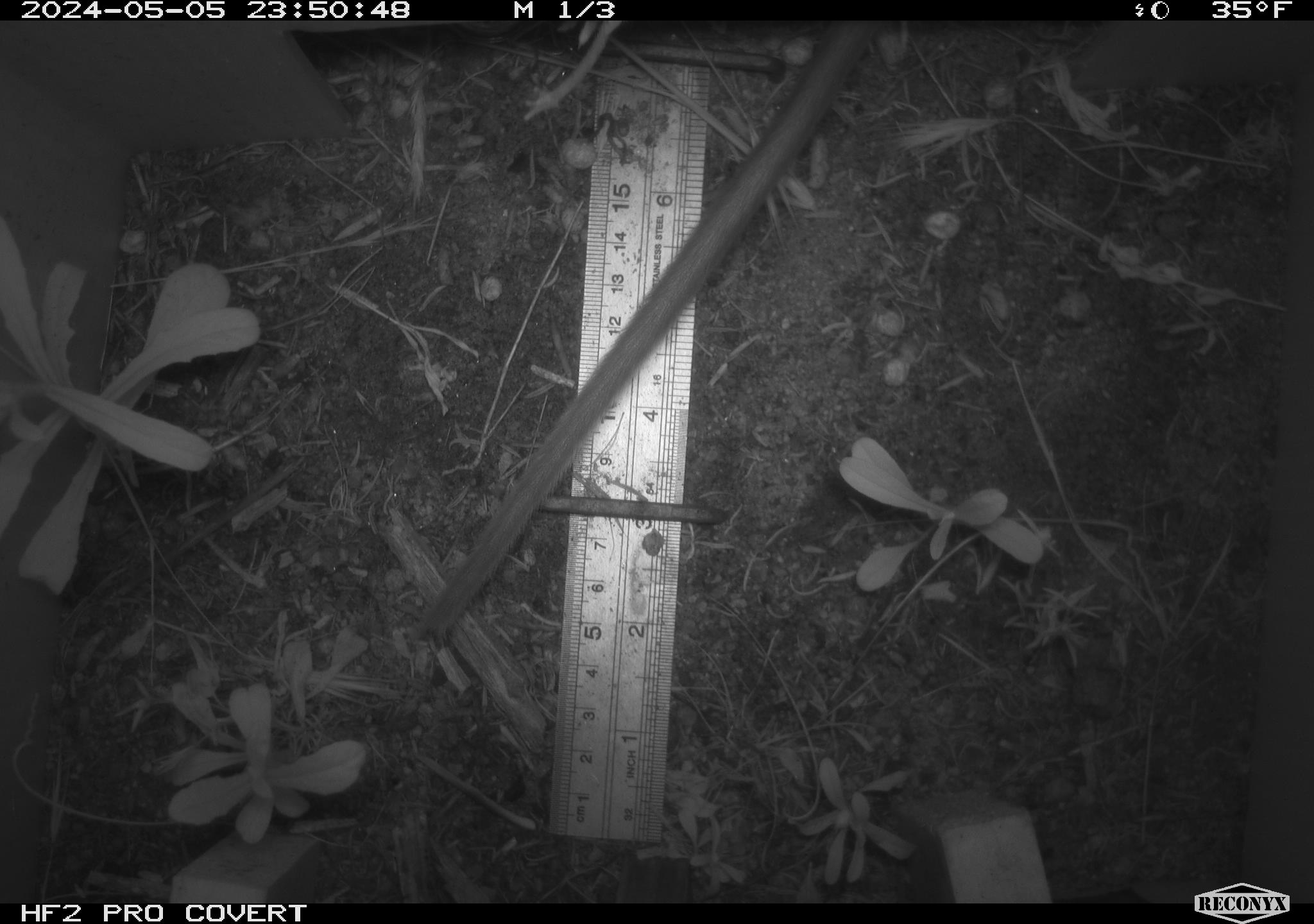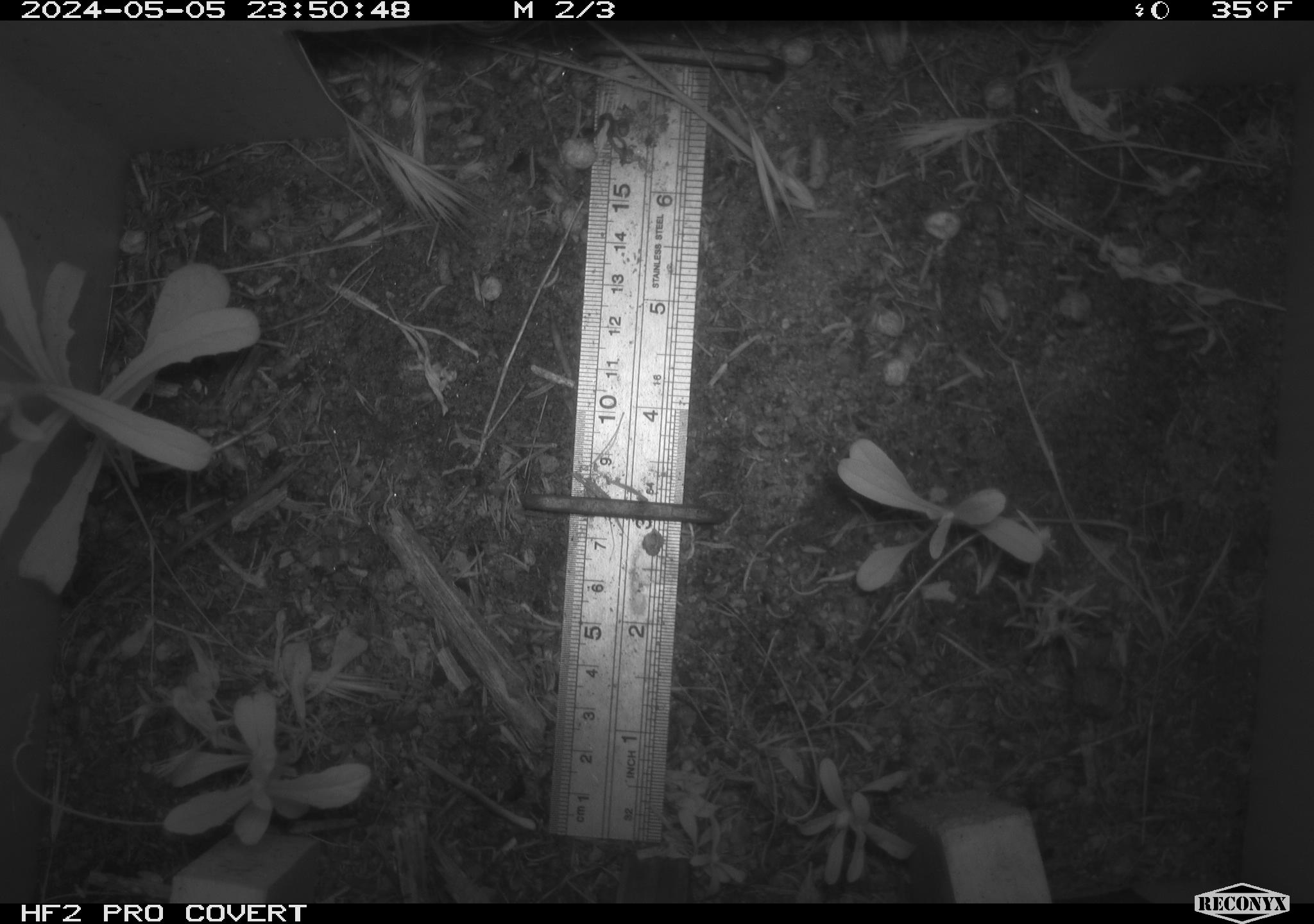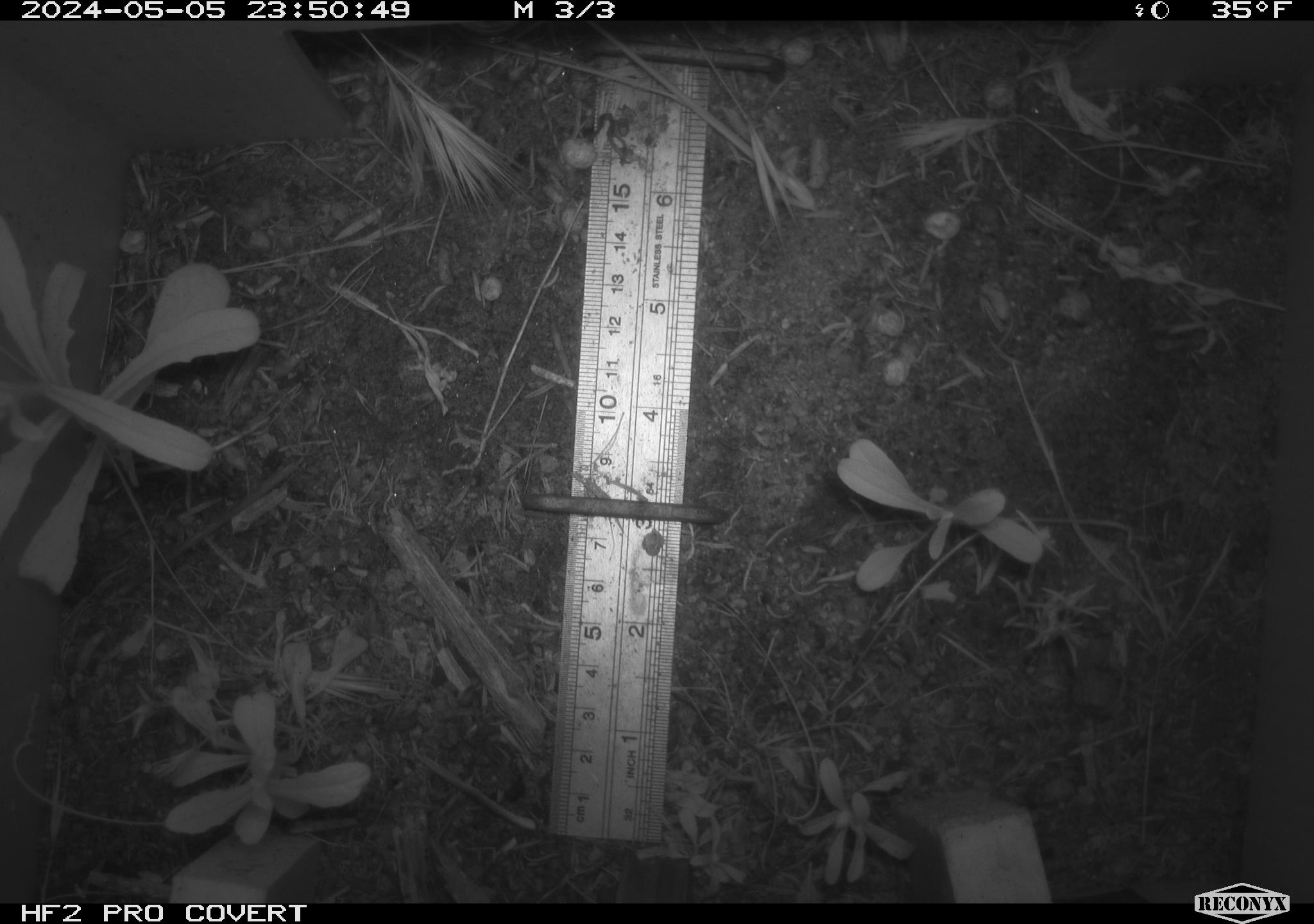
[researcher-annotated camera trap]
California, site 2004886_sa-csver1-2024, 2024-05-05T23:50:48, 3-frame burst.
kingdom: Animalia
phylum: Chordata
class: Mammalia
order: Rodentia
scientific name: Rodentia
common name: rodent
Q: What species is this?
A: Rodent (Rodentia).